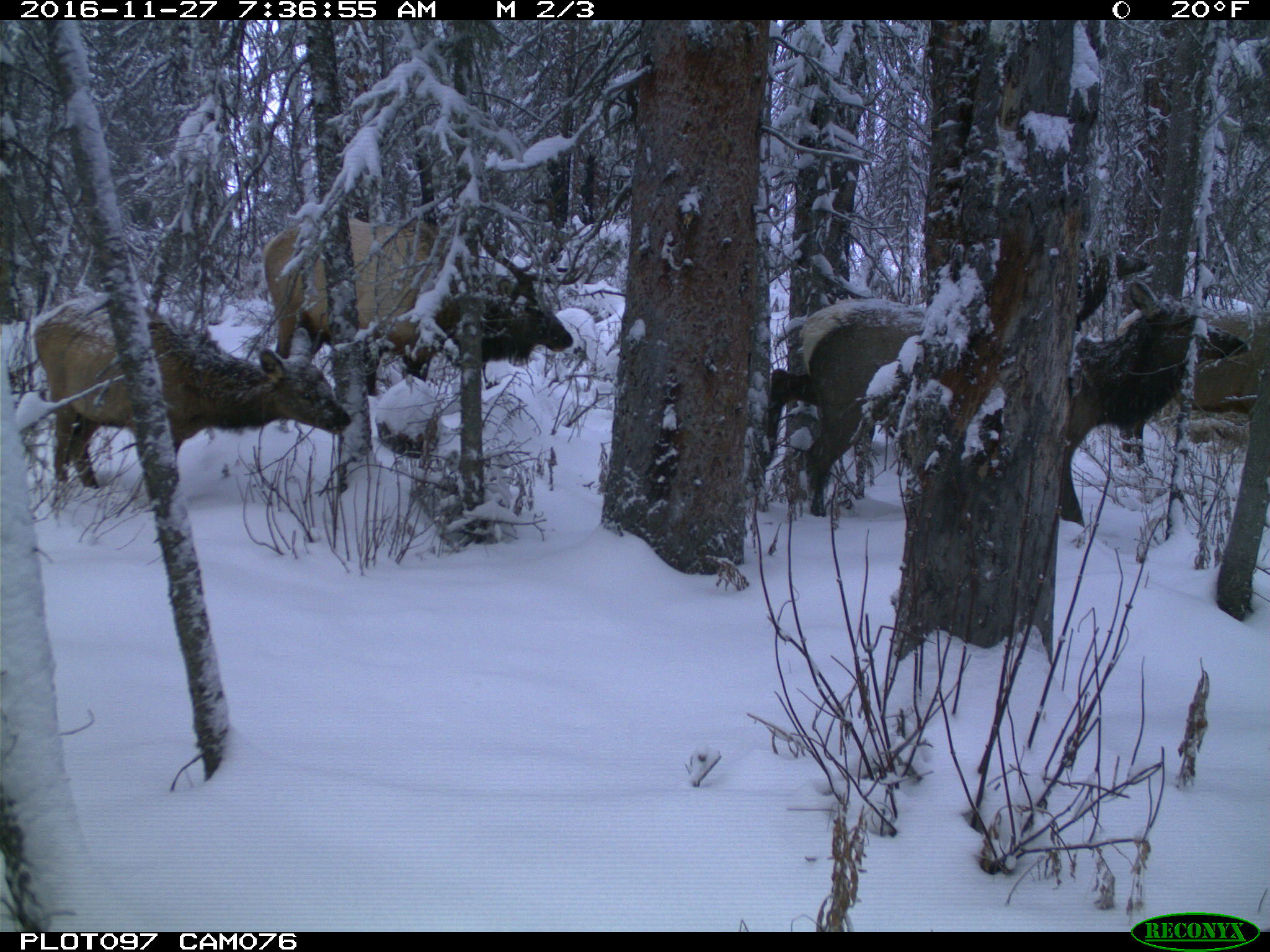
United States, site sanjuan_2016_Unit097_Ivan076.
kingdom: Animalia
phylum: Chordata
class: Mammalia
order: Artiodactyla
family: Cervidae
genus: Cervus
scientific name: Cervus elaphus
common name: red deer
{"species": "Cervus elaphus (red deer)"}